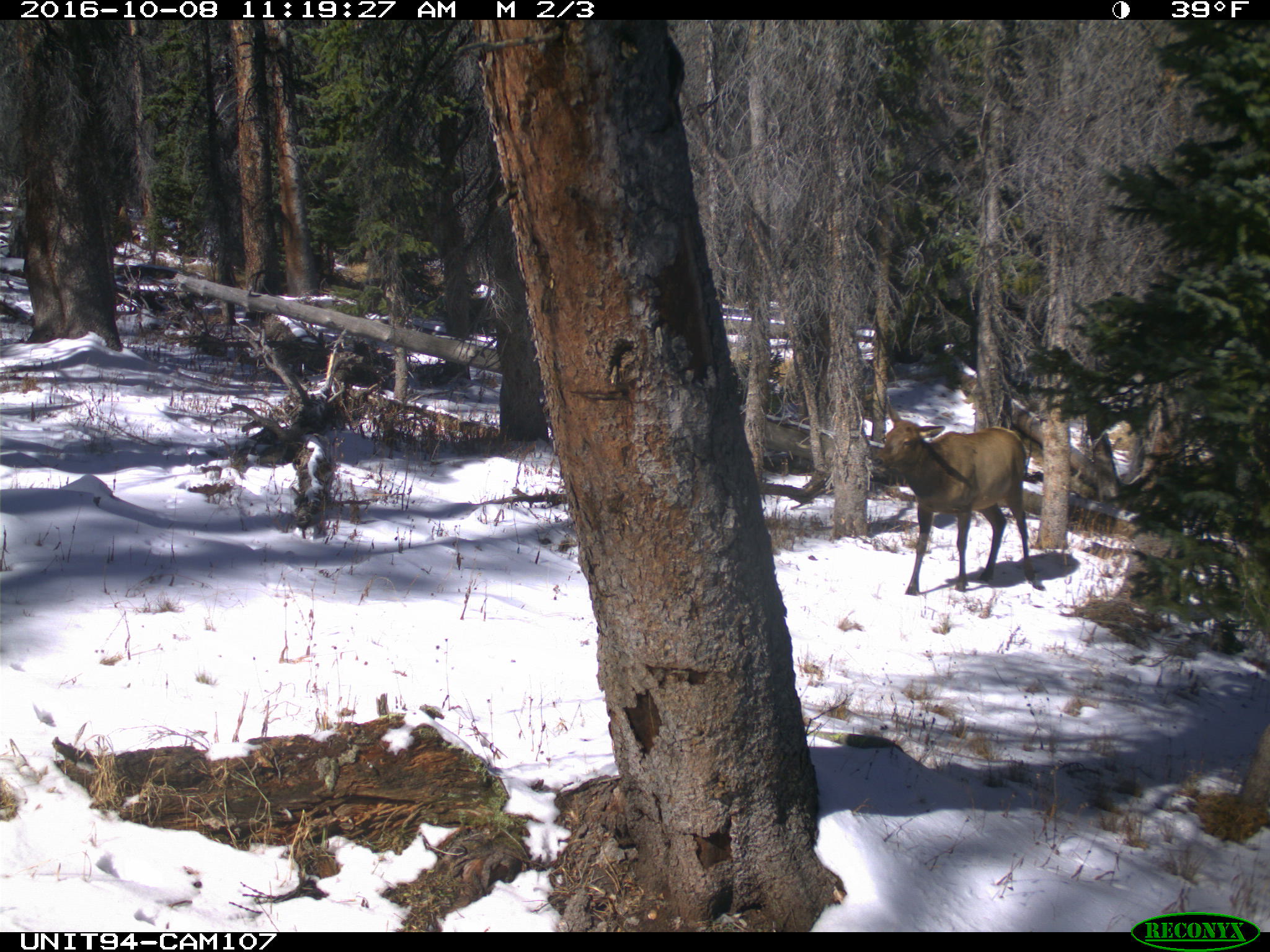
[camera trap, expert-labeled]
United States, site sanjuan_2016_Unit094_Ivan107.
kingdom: Animalia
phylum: Chordata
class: Mammalia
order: Artiodactyla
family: Cervidae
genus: Cervus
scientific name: Cervus elaphus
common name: red deer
Cervus elaphus (red deer).